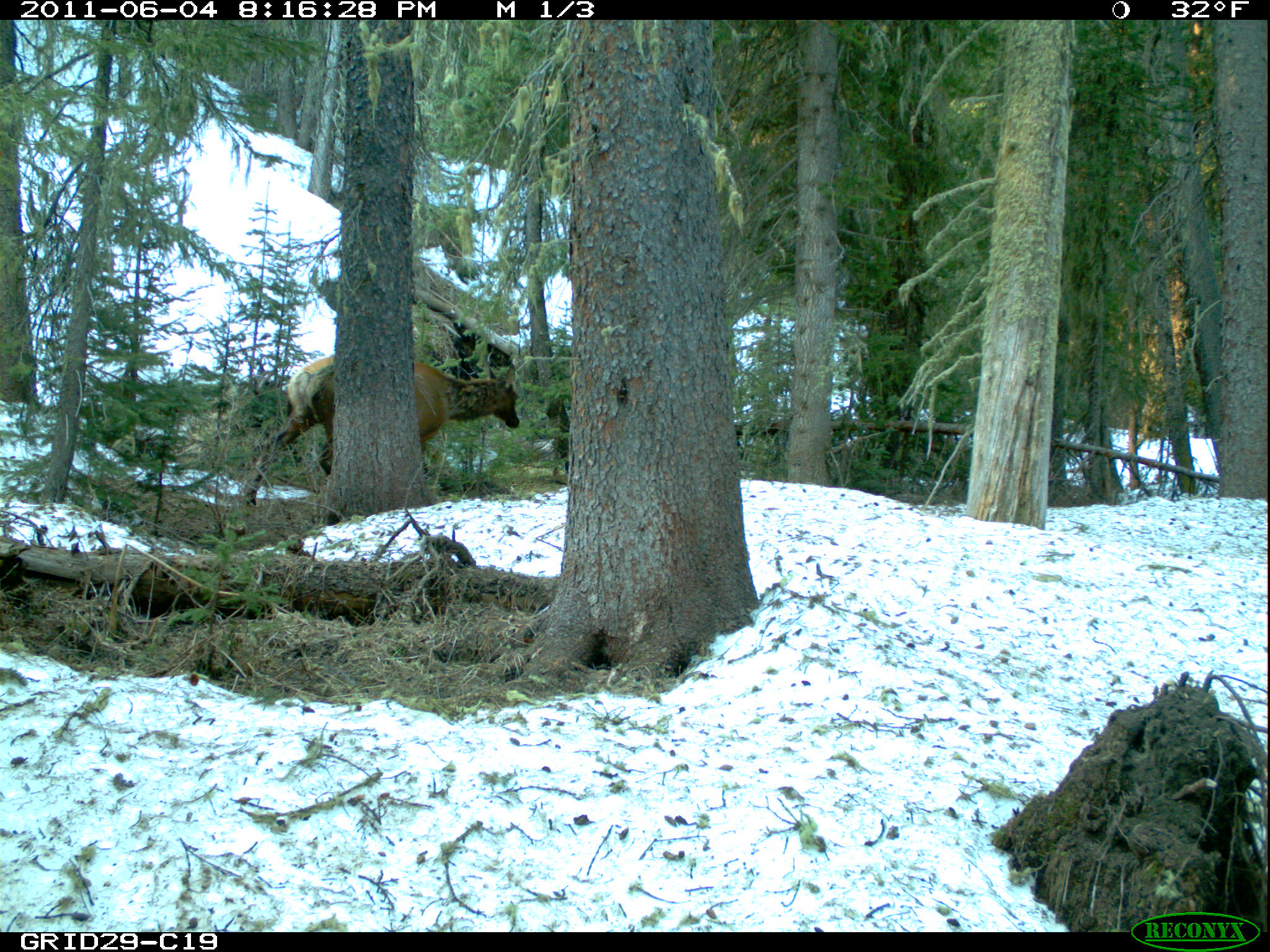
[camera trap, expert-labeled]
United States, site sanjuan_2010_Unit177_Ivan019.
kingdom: Animalia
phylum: Chordata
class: Mammalia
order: Artiodactyla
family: Cervidae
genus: Cervus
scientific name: Cervus elaphus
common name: red deer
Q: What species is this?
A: Cervus elaphus (red deer).